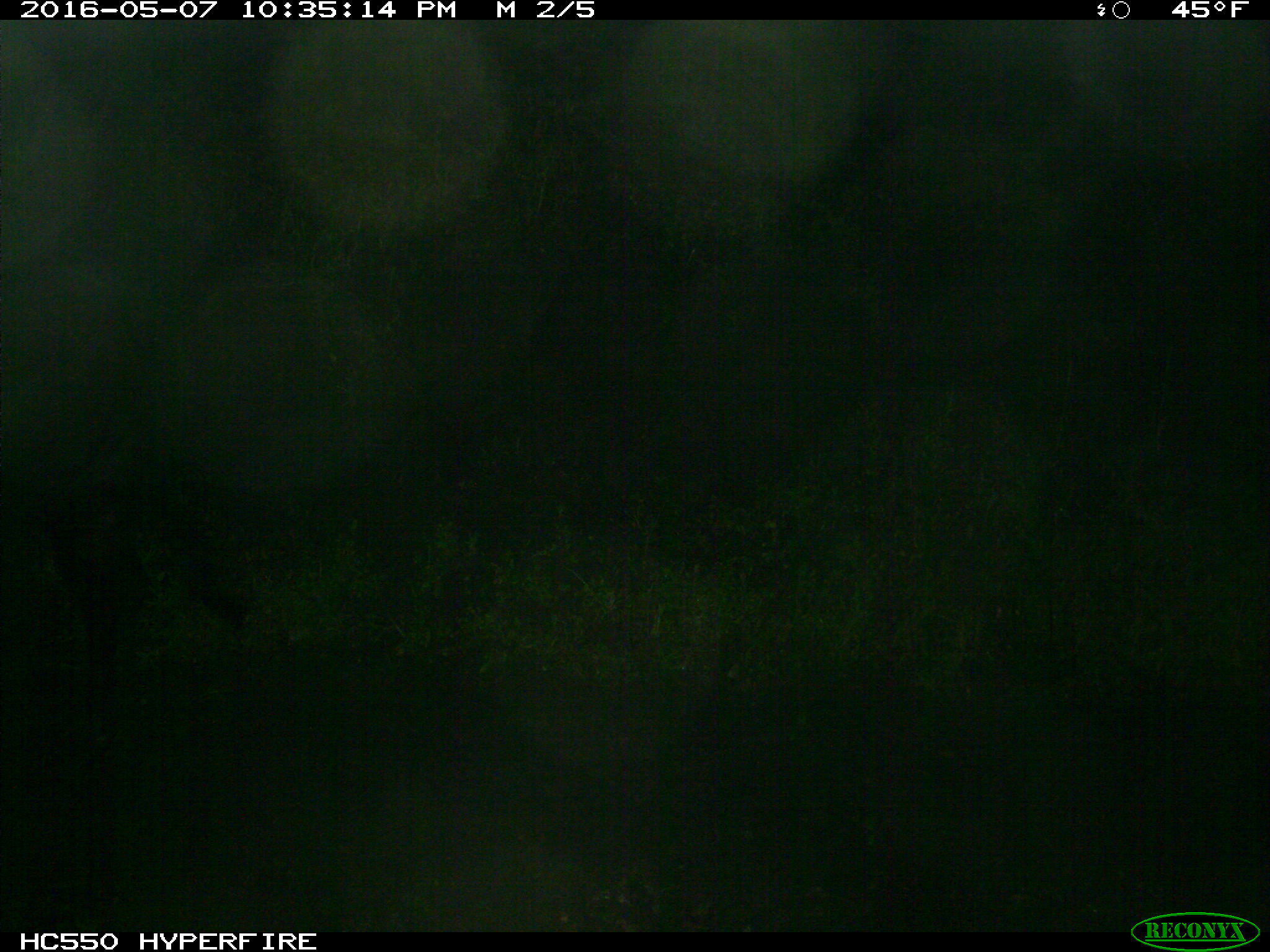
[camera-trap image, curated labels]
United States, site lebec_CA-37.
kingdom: Animalia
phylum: Chordata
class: Mammalia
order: Artiodactyla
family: Bovidae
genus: Bos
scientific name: Bos taurus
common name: domestic cow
Bos taurus (domestic cow).